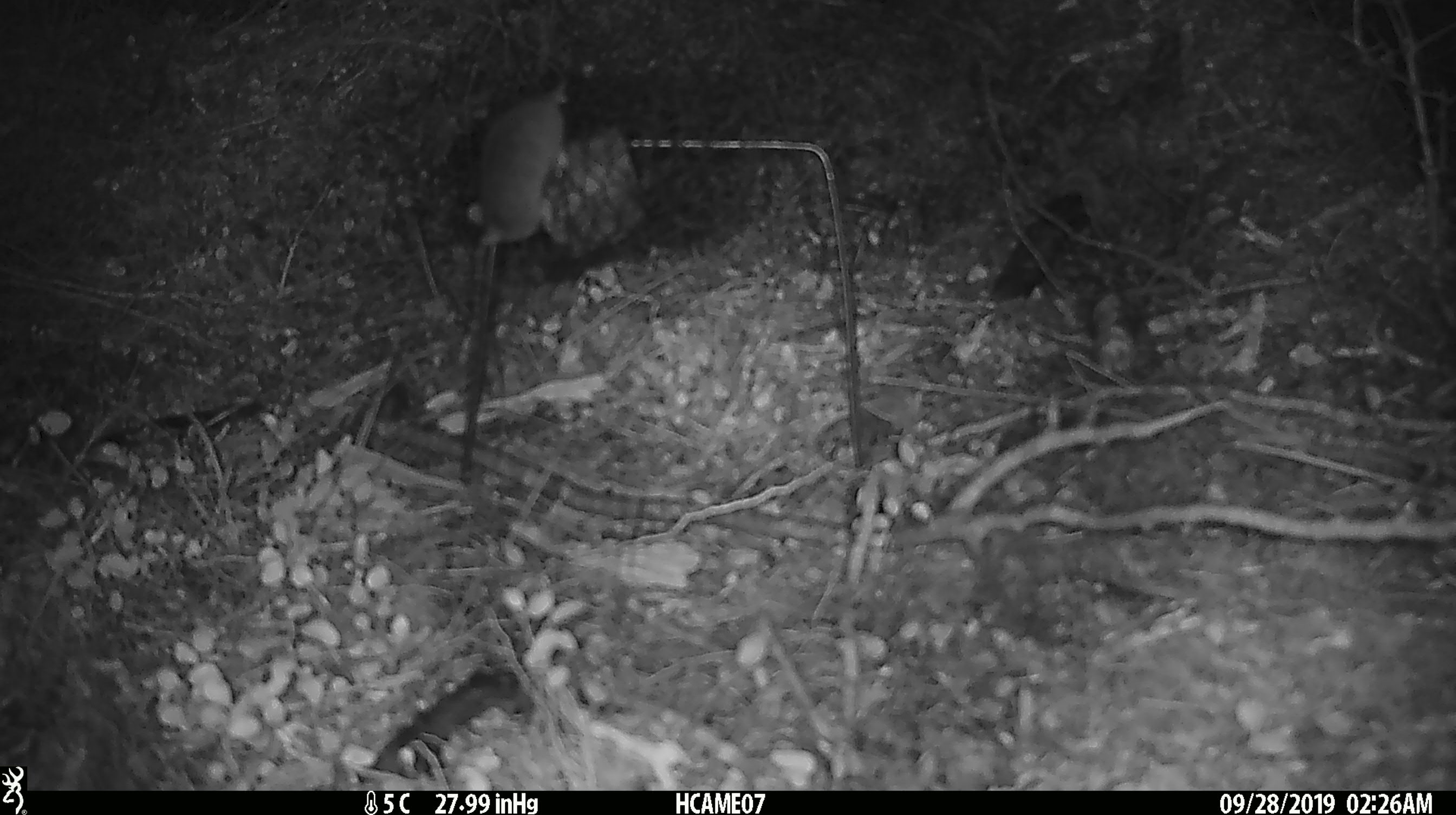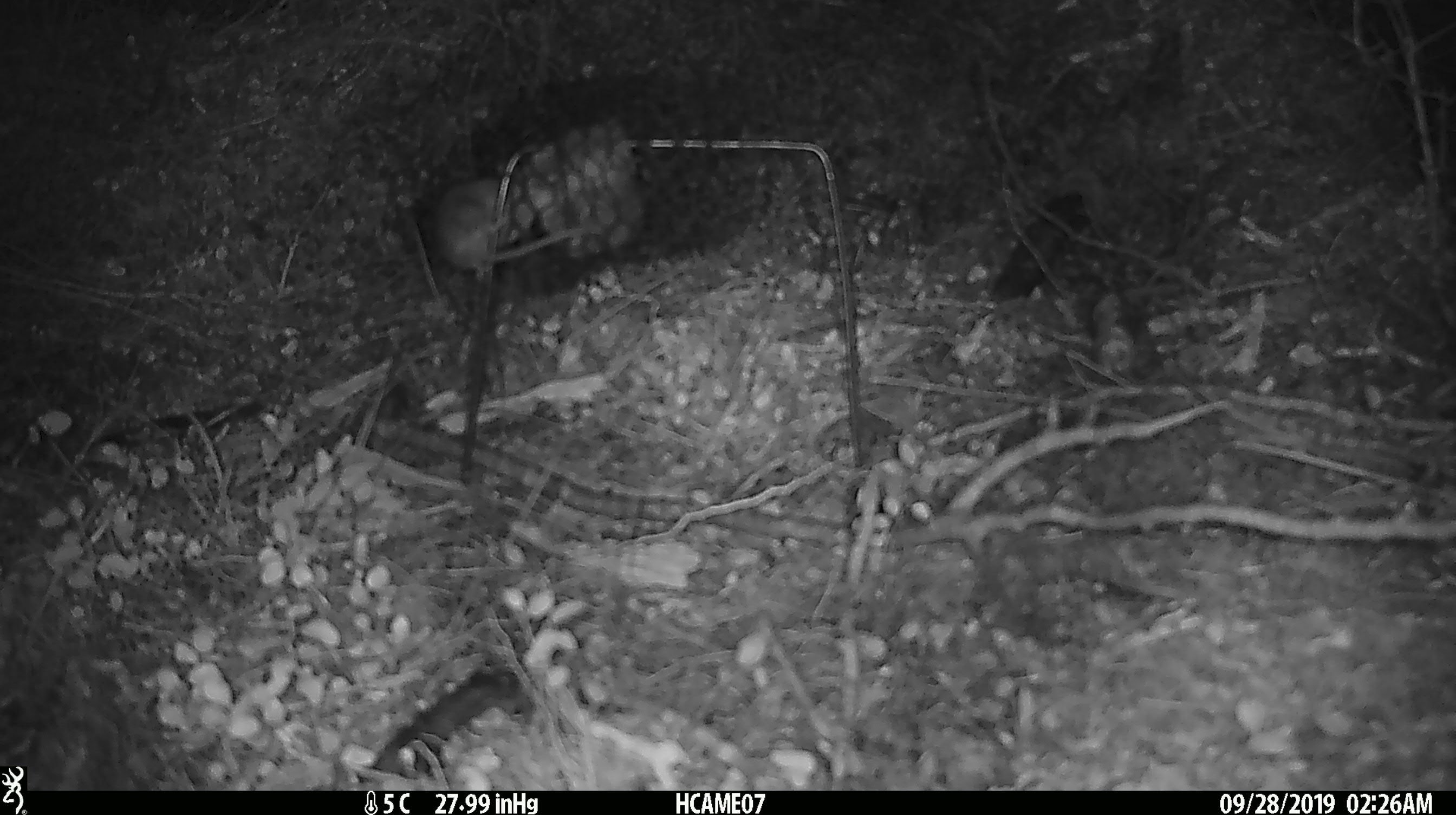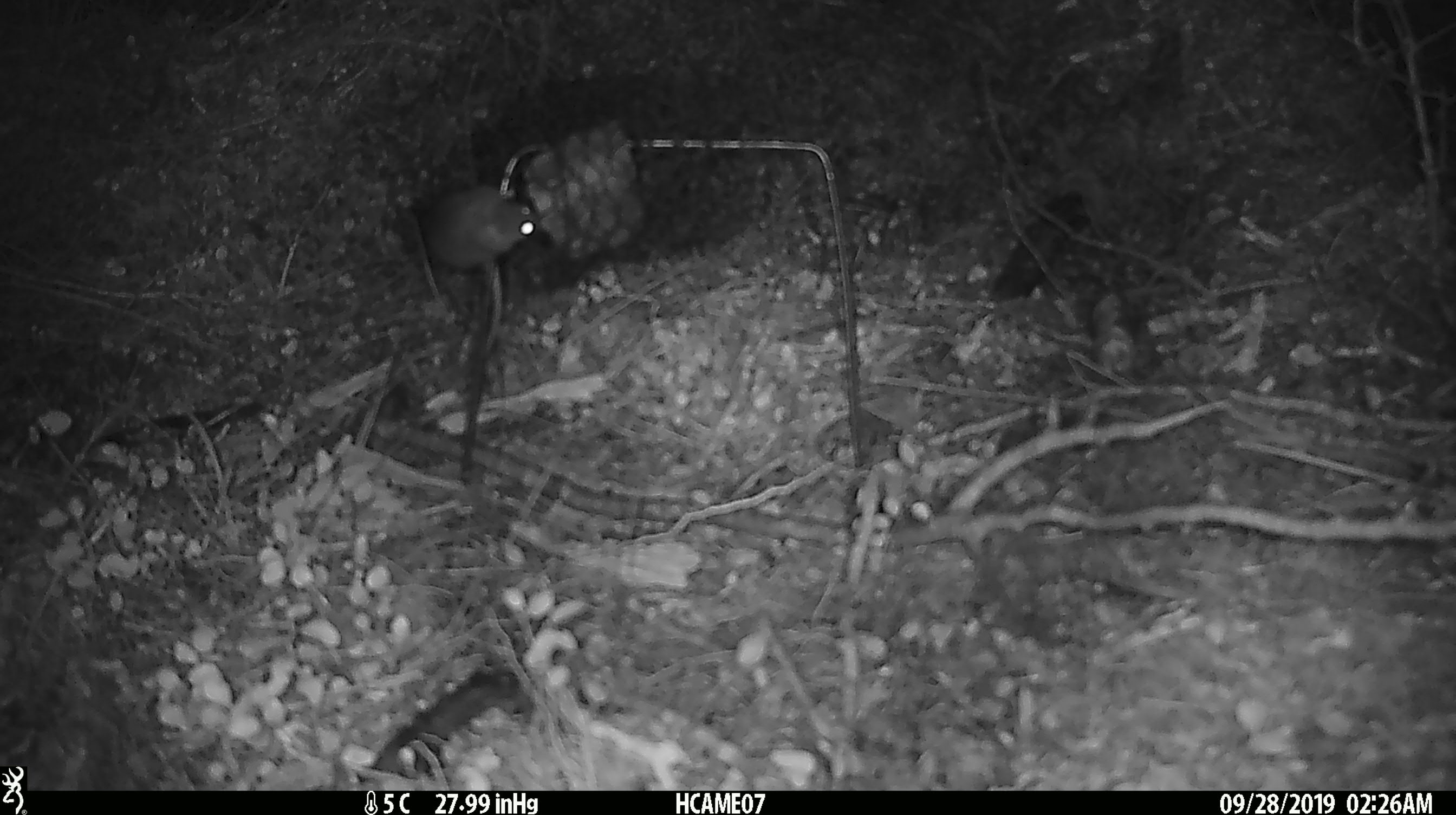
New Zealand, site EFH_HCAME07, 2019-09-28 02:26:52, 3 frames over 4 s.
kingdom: Animalia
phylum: Chordata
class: Mammalia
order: Rodentia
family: Muridae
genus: Mus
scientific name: Mus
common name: mouse